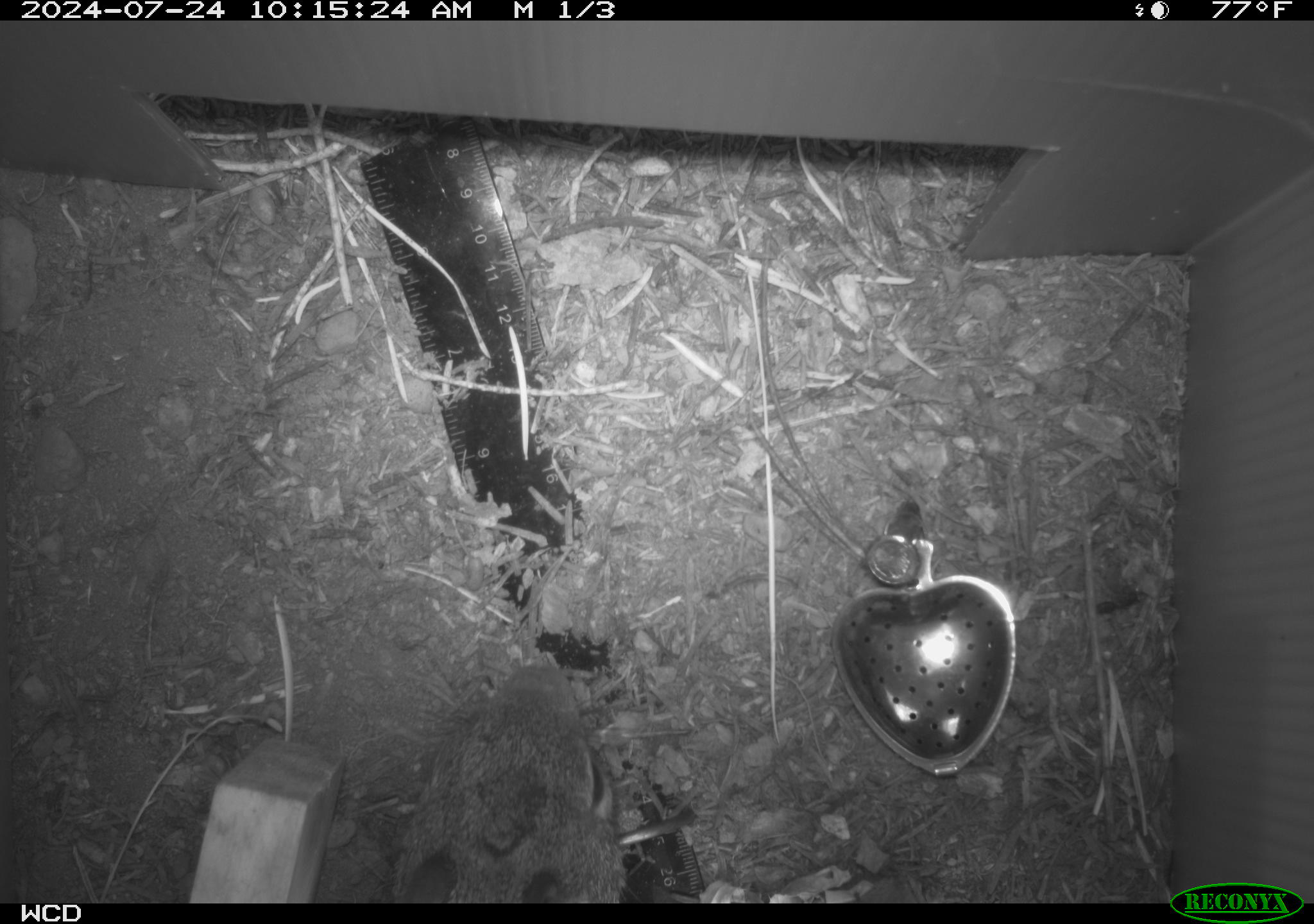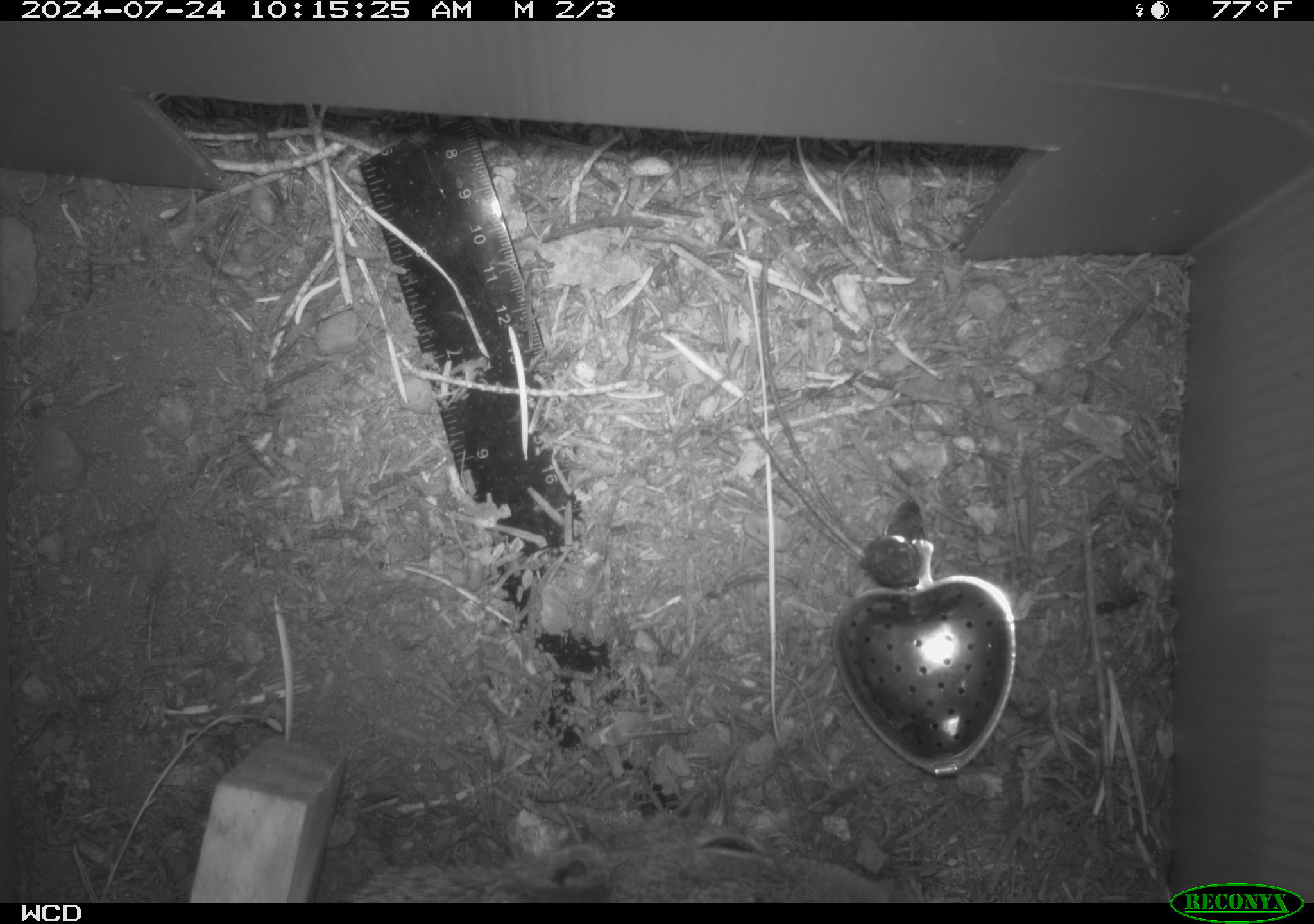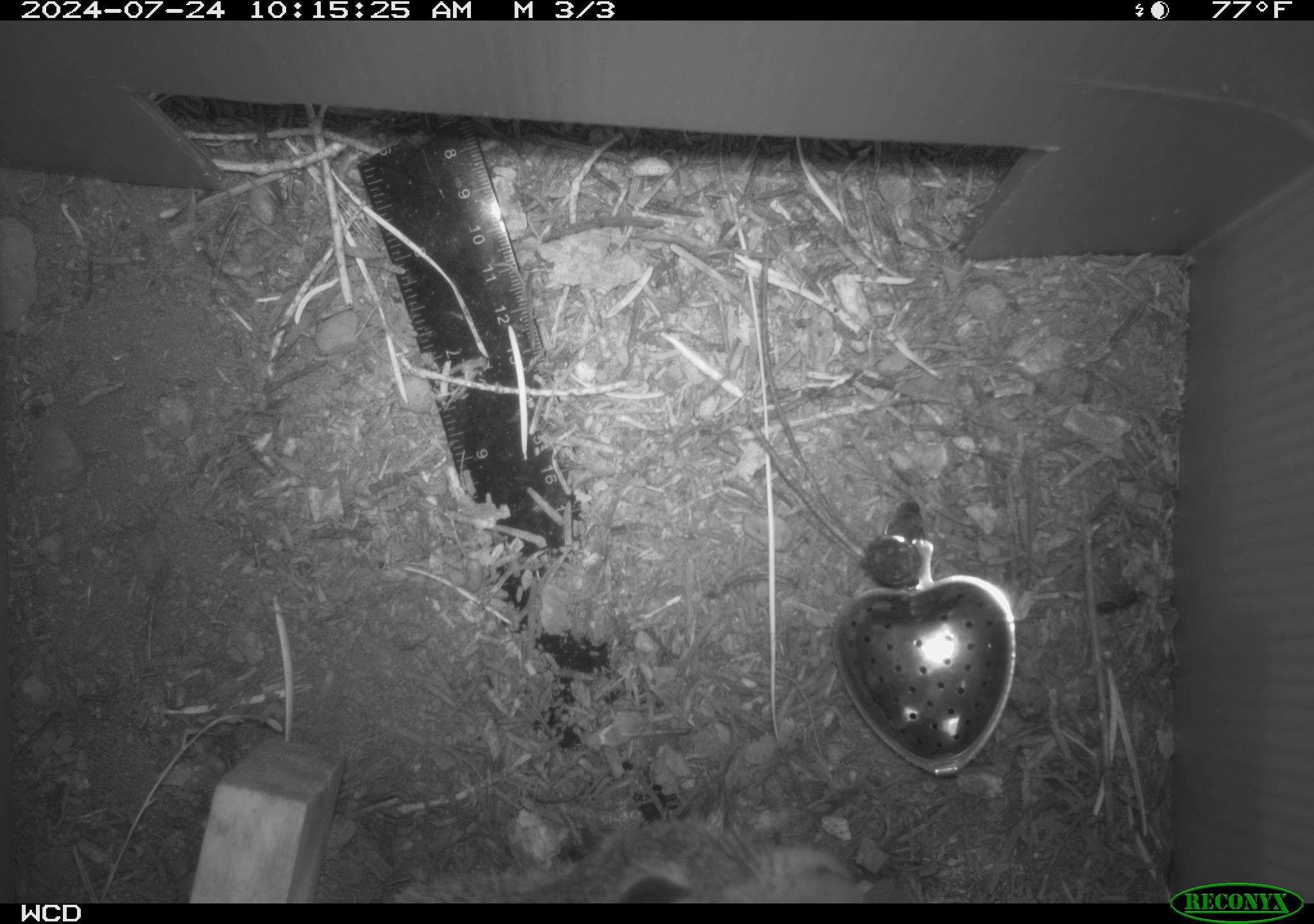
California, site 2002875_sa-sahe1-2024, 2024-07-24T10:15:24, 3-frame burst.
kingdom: Animalia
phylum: Chordata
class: Mammalia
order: Rodentia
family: Sciuridae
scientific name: Sciuridae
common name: squirrels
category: sciuridae family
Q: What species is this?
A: Sciuridae family (squirrels) (Sciuridae).